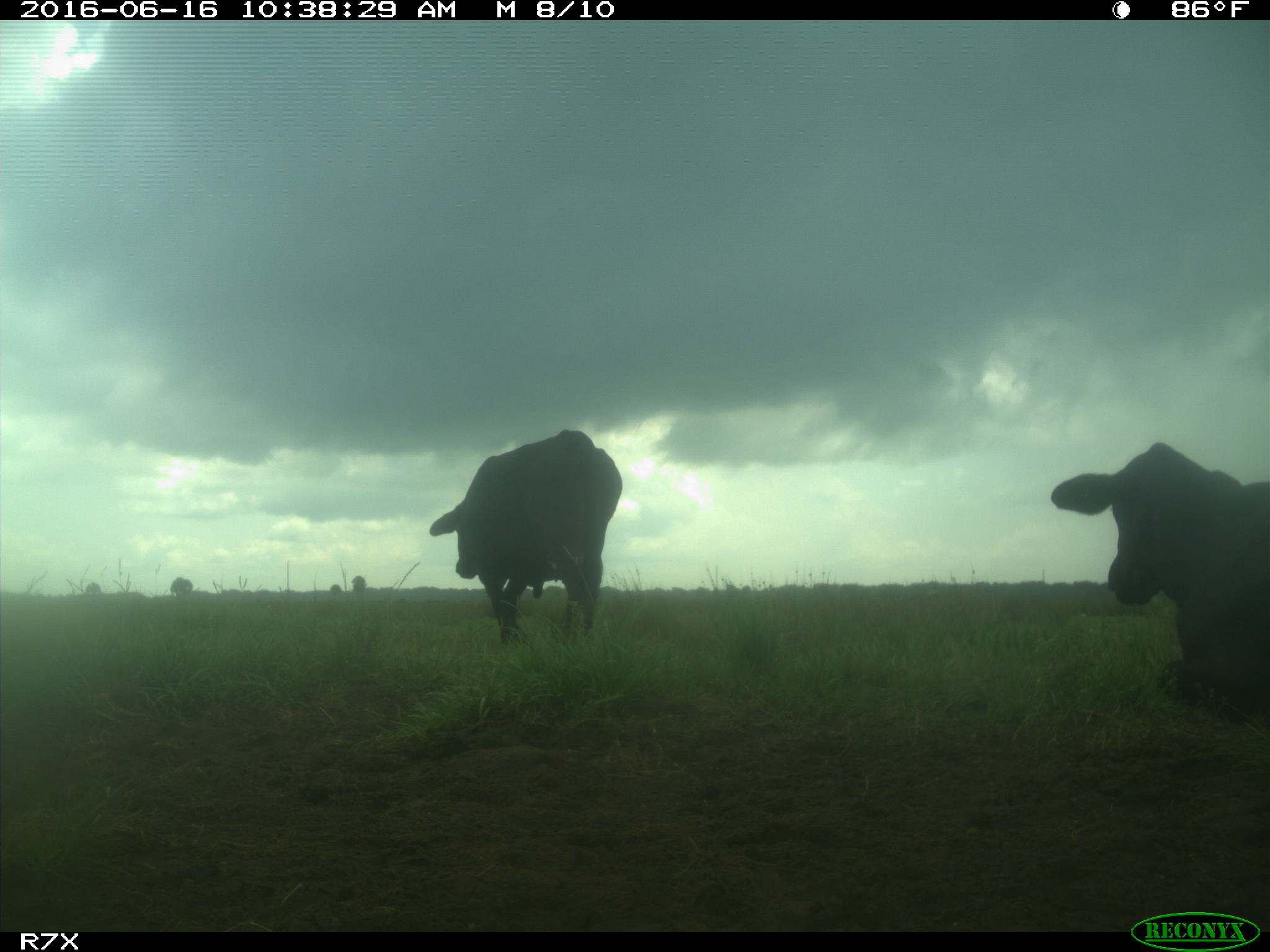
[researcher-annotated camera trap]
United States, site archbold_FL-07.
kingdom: Animalia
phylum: Chordata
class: Mammalia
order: Artiodactyla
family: Bovidae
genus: Bos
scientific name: Bos taurus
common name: domestic cow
Bos taurus (domestic cow).